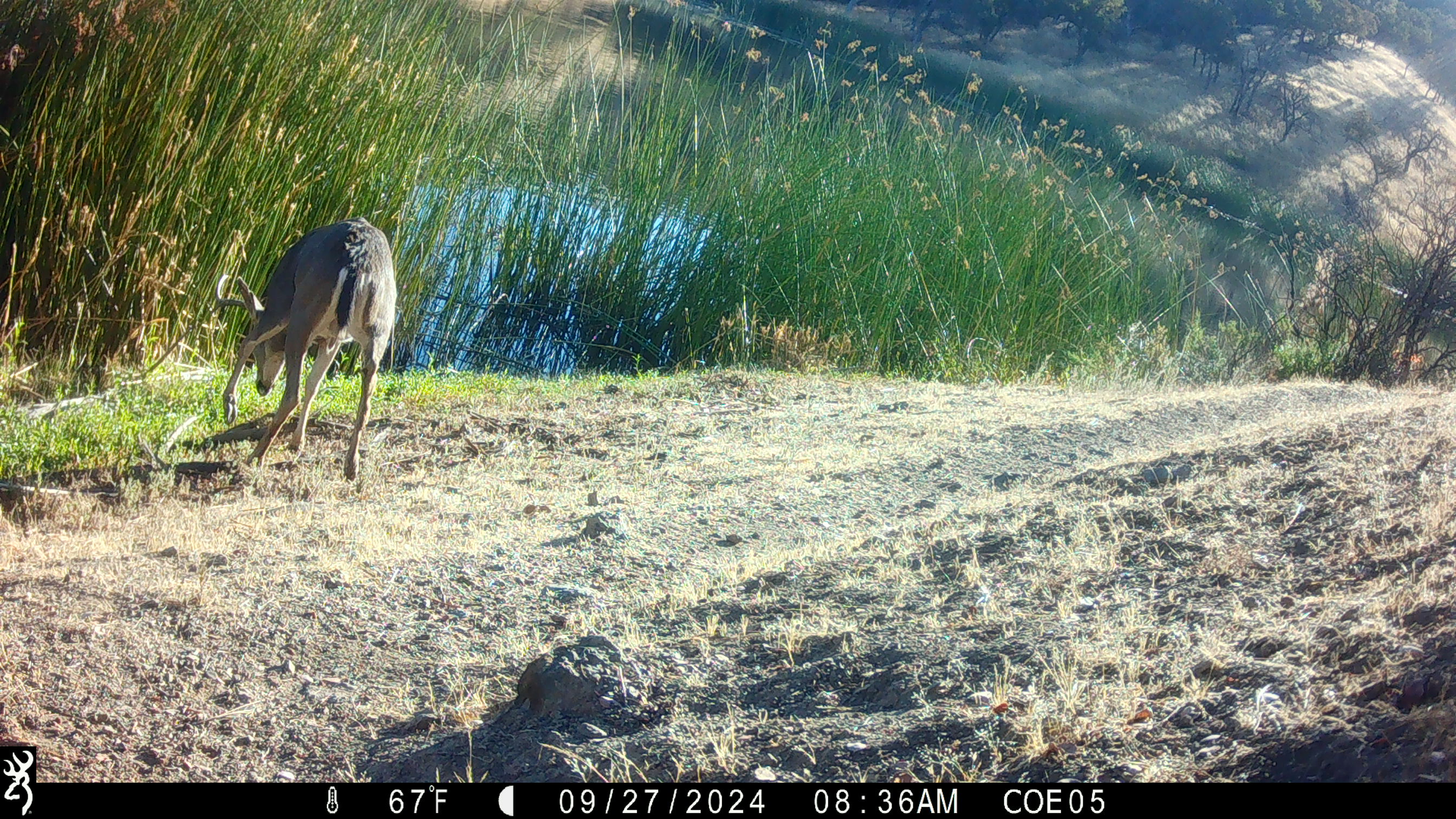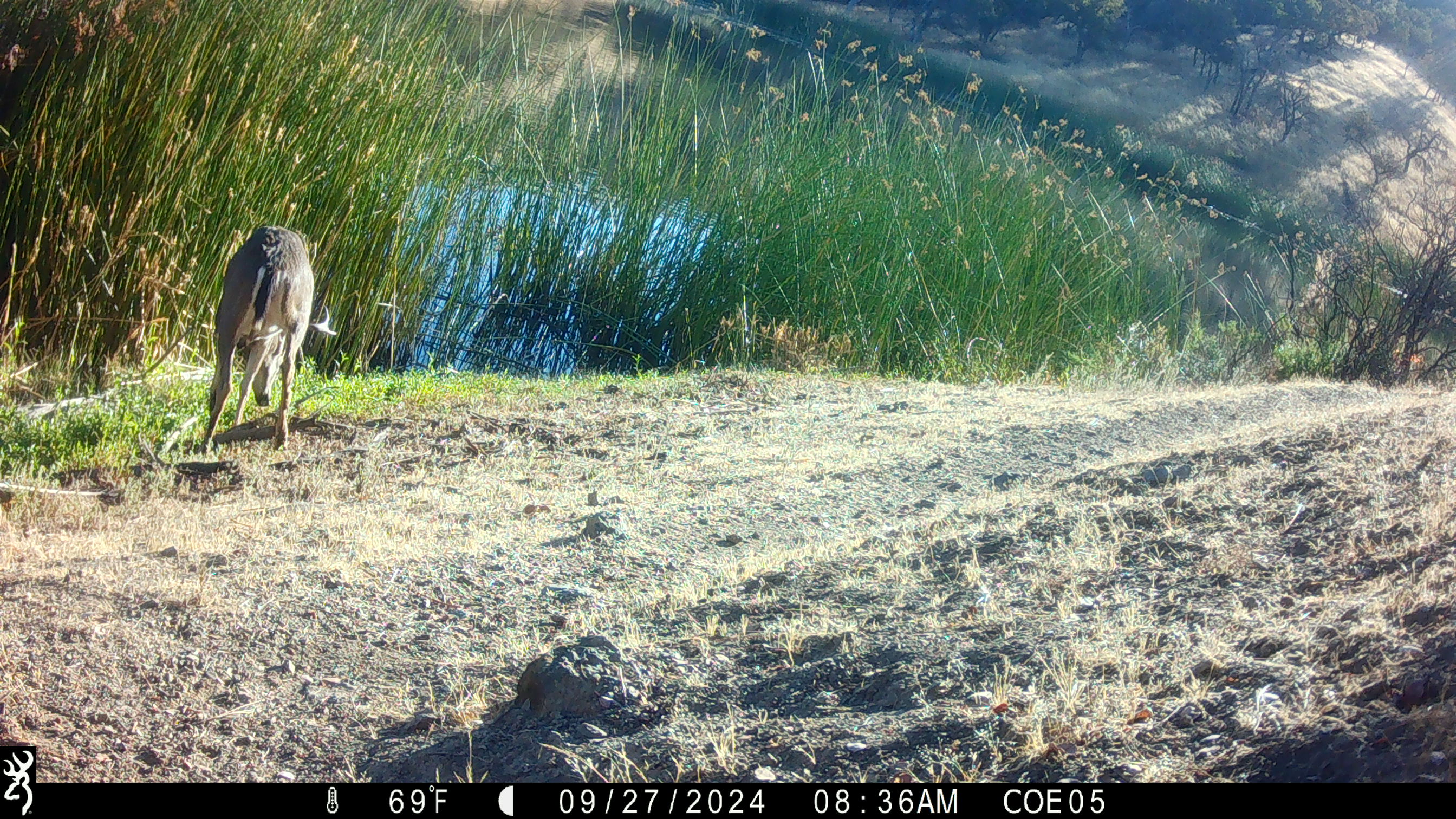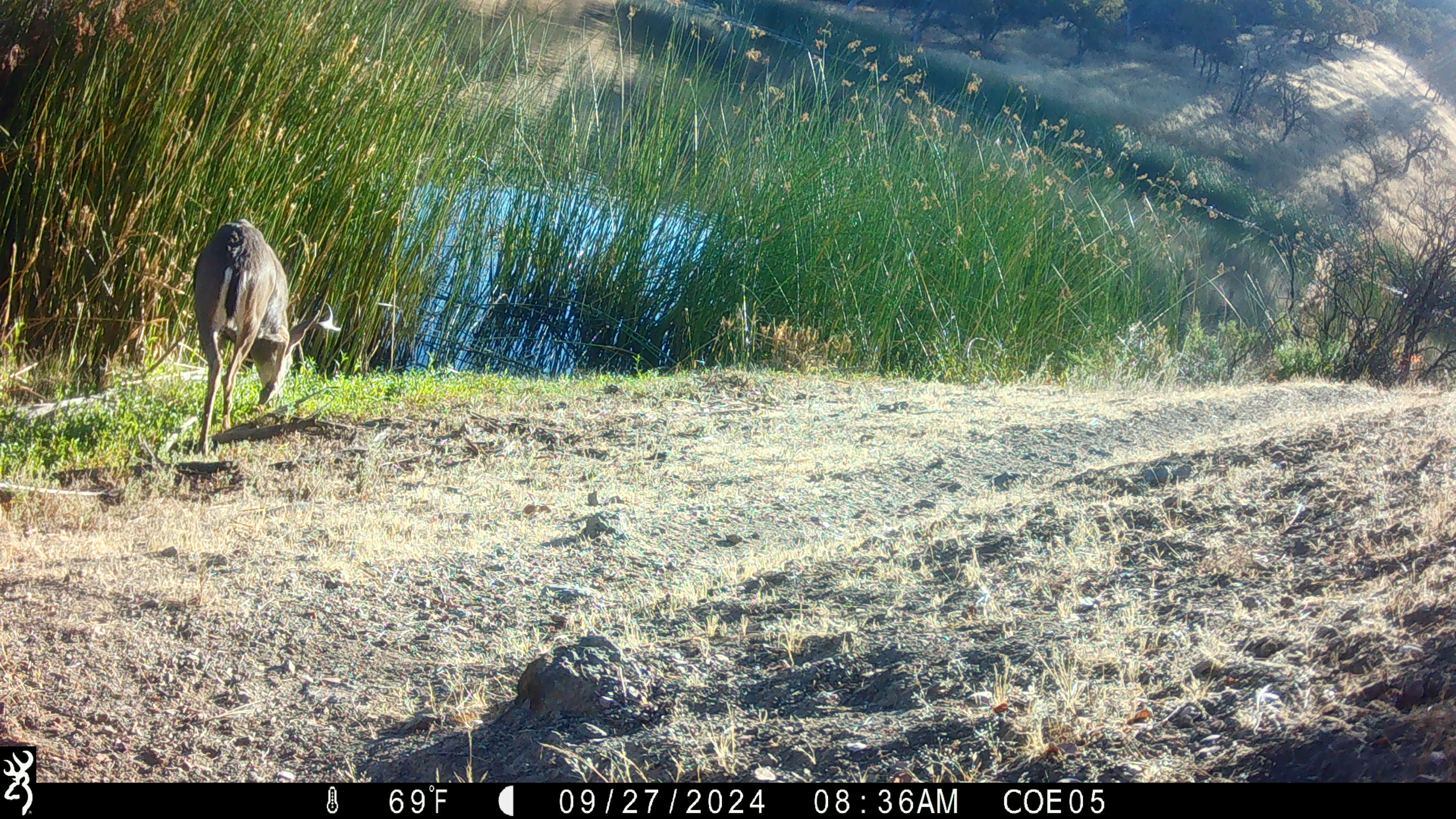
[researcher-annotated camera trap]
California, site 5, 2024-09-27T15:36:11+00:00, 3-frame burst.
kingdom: Animalia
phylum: Chordata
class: Mammalia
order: Artiodactyla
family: Cervidae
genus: Odocoileus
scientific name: Odocoileus hemionus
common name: mule deer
Mule deer (Odocoileus hemionus).